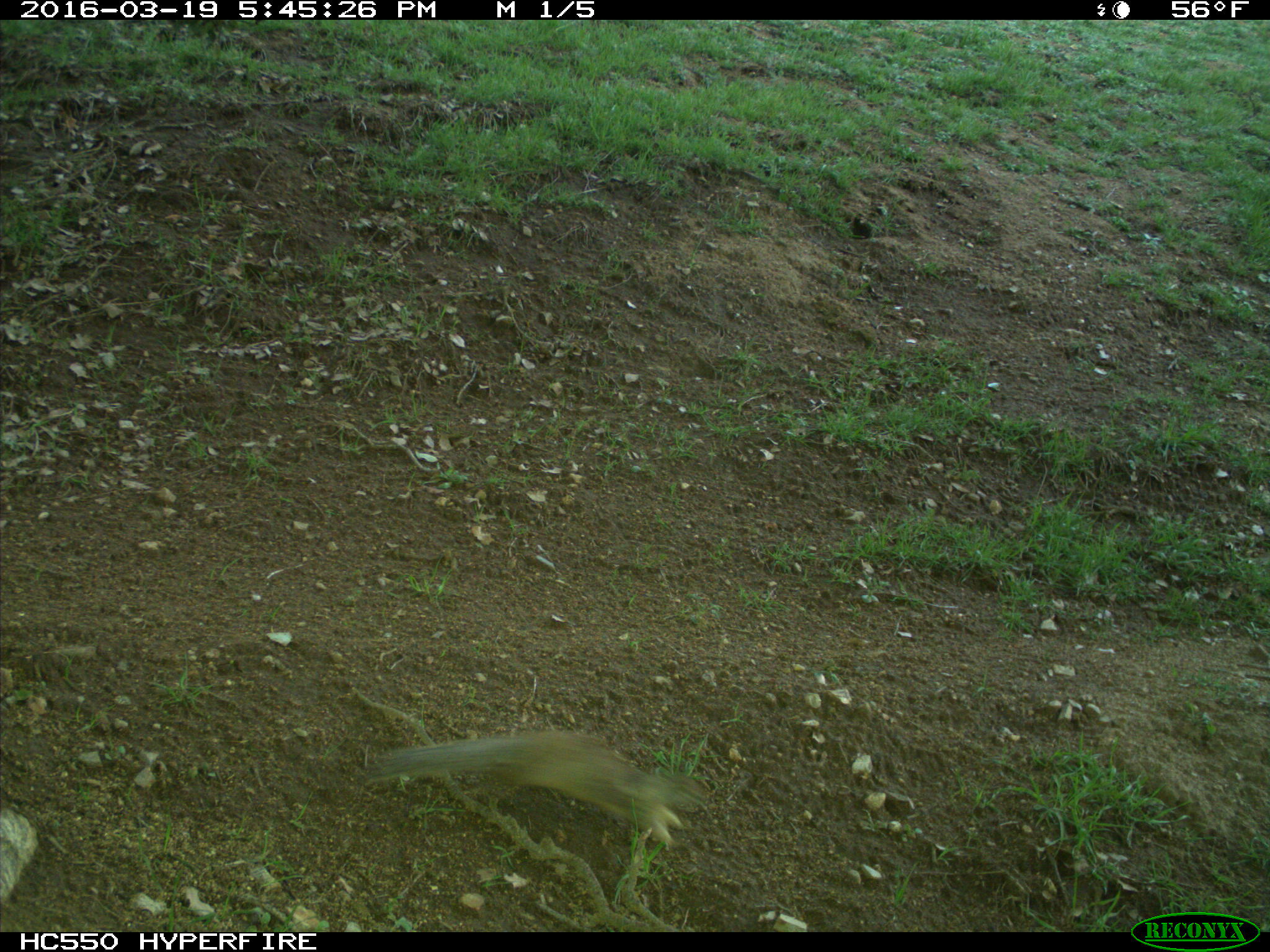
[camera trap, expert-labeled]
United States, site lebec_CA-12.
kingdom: Animalia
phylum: Chordata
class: Mammalia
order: Rodentia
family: Sciuridae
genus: Otospermophilus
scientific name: Otospermophilus beecheyi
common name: california ground squirrel